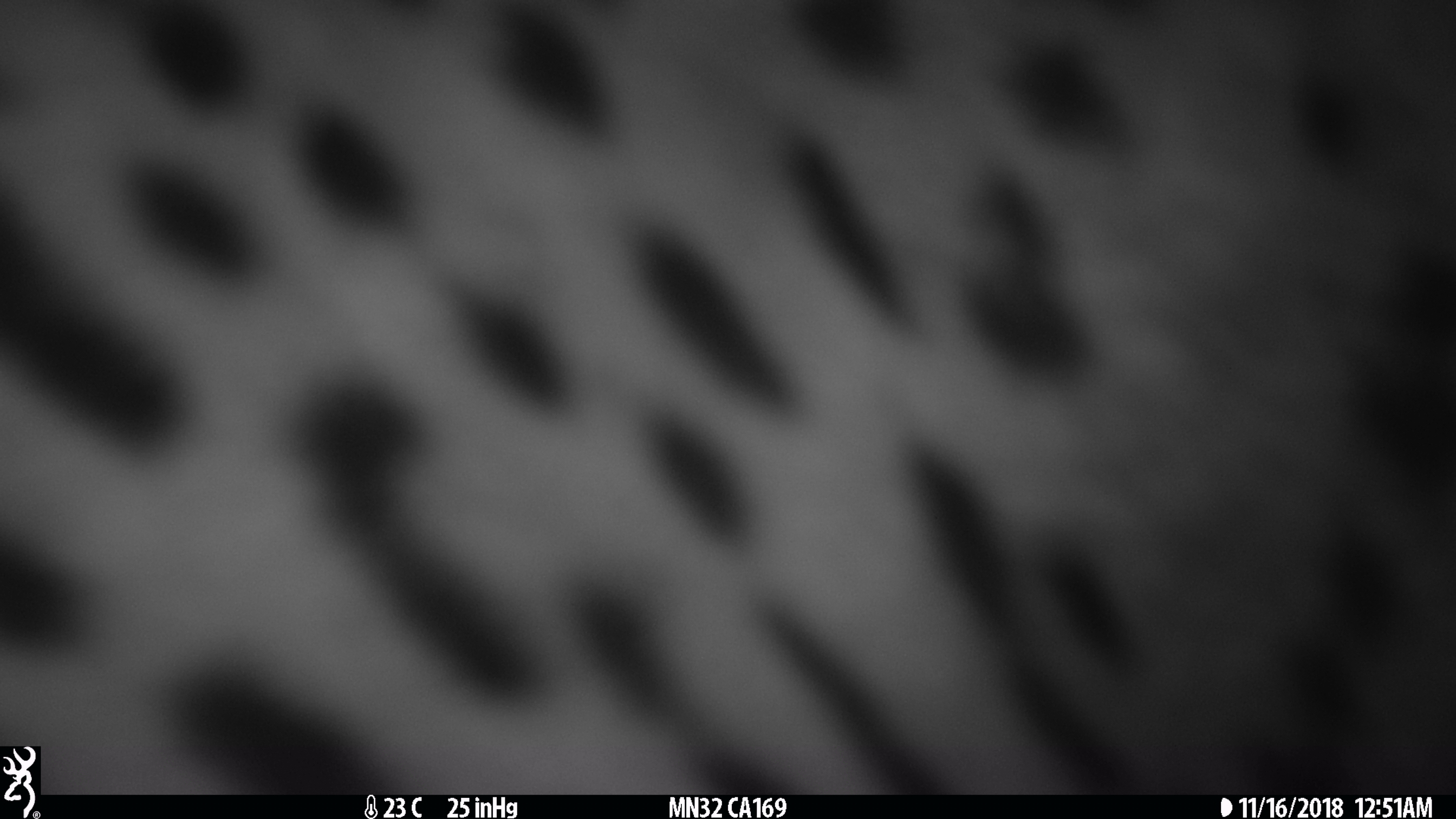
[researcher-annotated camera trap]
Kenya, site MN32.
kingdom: Animalia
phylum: Chordata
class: Mammalia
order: Carnivora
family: Felidae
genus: Acinonyx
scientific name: Acinonyx jubatus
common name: cheetah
Cheetah (Acinonyx jubatus).